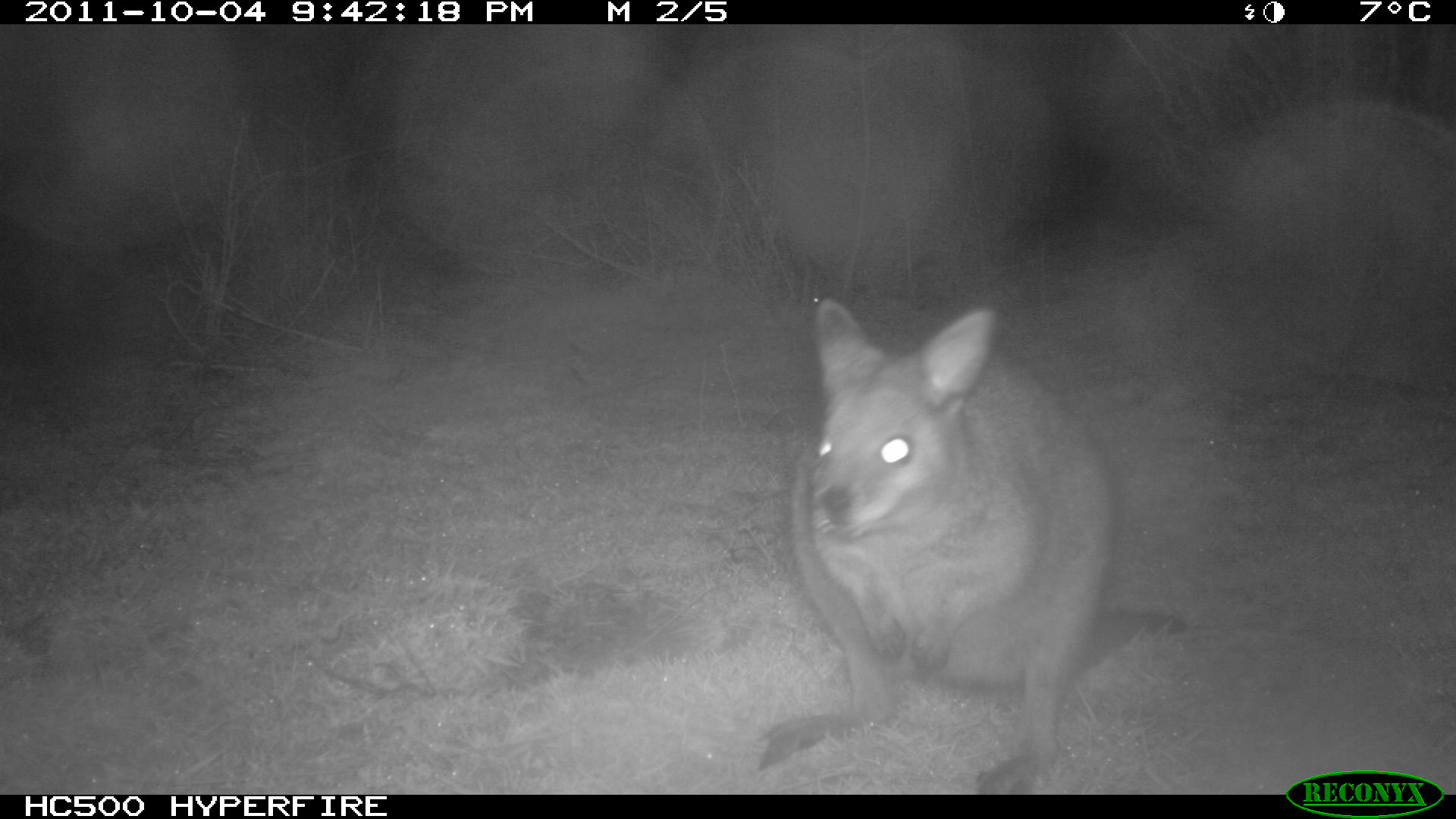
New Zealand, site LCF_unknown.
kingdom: Animalia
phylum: Chordata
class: Mammalia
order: Diprotodontia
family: Macropodidae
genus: Notamacropus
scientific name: Notamacropus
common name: wallaby